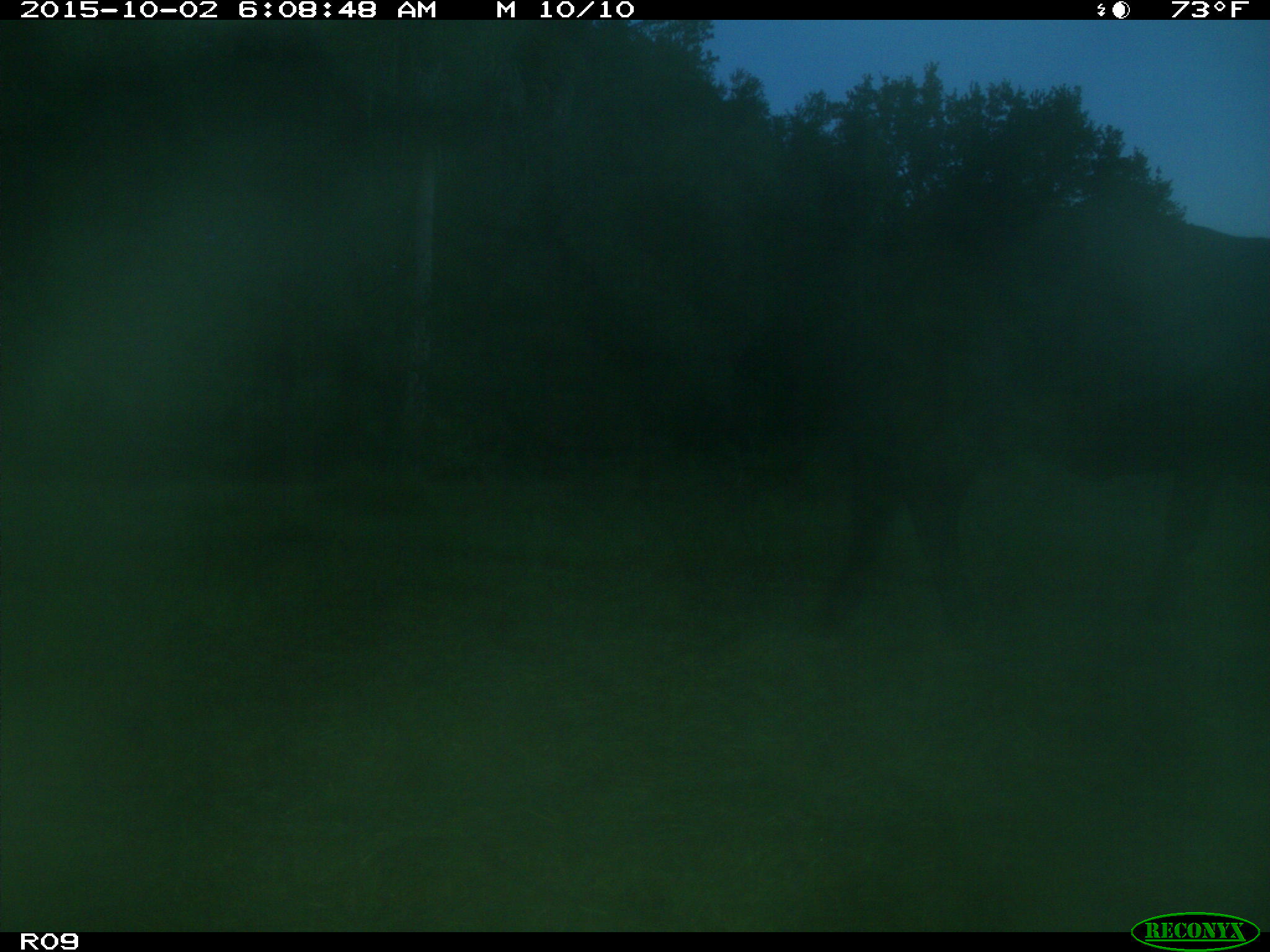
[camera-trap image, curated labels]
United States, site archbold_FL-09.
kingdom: Animalia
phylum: Chordata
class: Mammalia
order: Artiodactyla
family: Bovidae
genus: Bos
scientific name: Bos taurus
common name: domestic cow